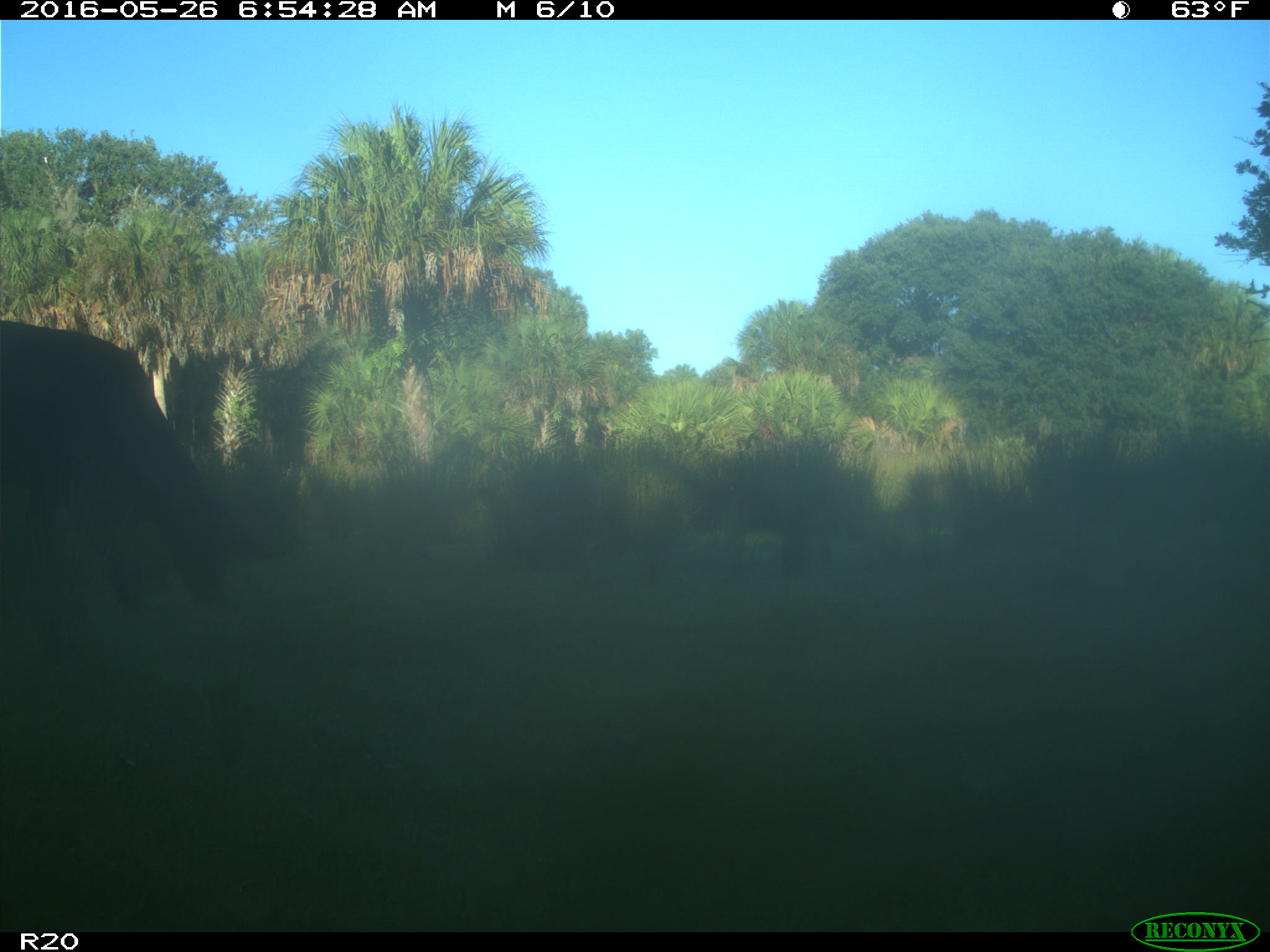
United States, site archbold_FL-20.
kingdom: Animalia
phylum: Chordata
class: Mammalia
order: Artiodactyla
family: Bovidae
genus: Bos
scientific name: Bos taurus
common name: domestic cow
Bos taurus (domestic cow).